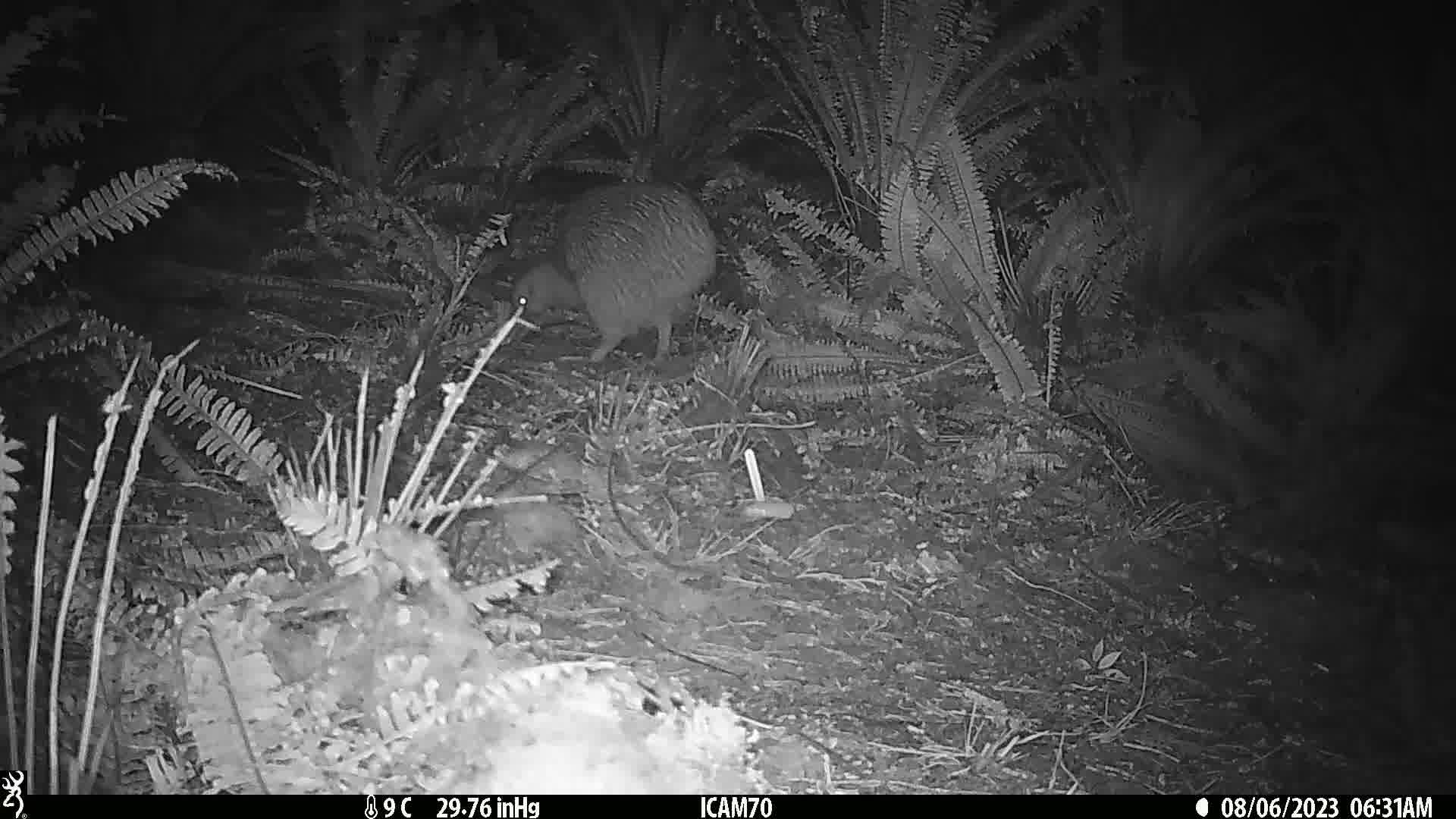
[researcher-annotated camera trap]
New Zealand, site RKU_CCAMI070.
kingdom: Animalia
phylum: Chordata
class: Aves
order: Apterygiformes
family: Apterygidae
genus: Apteryx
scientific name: Apteryx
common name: kiwi